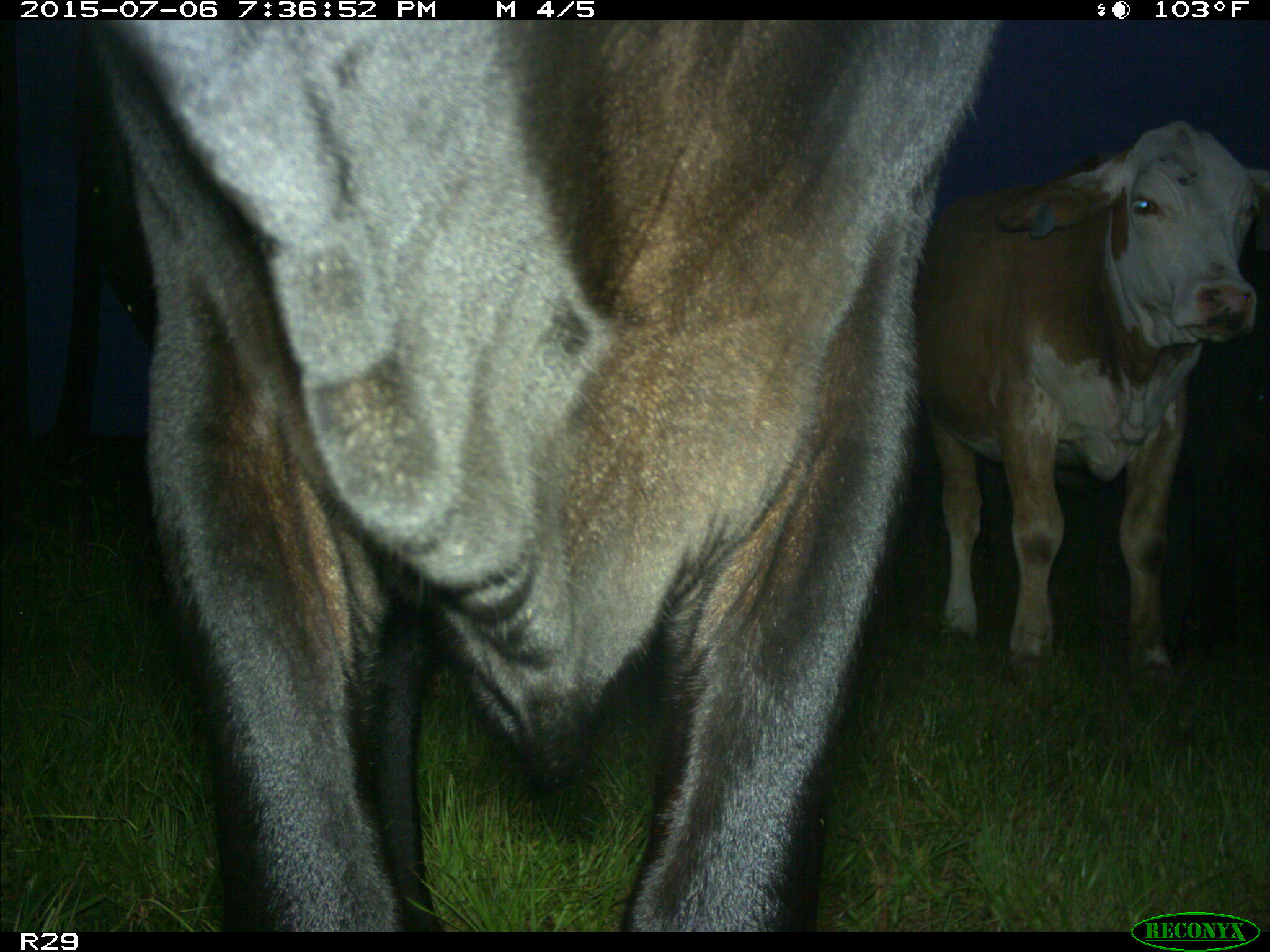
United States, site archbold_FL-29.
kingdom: Animalia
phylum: Chordata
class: Mammalia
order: Artiodactyla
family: Bovidae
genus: Bos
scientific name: Bos taurus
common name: domestic cow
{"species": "Bos taurus (domestic cow)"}